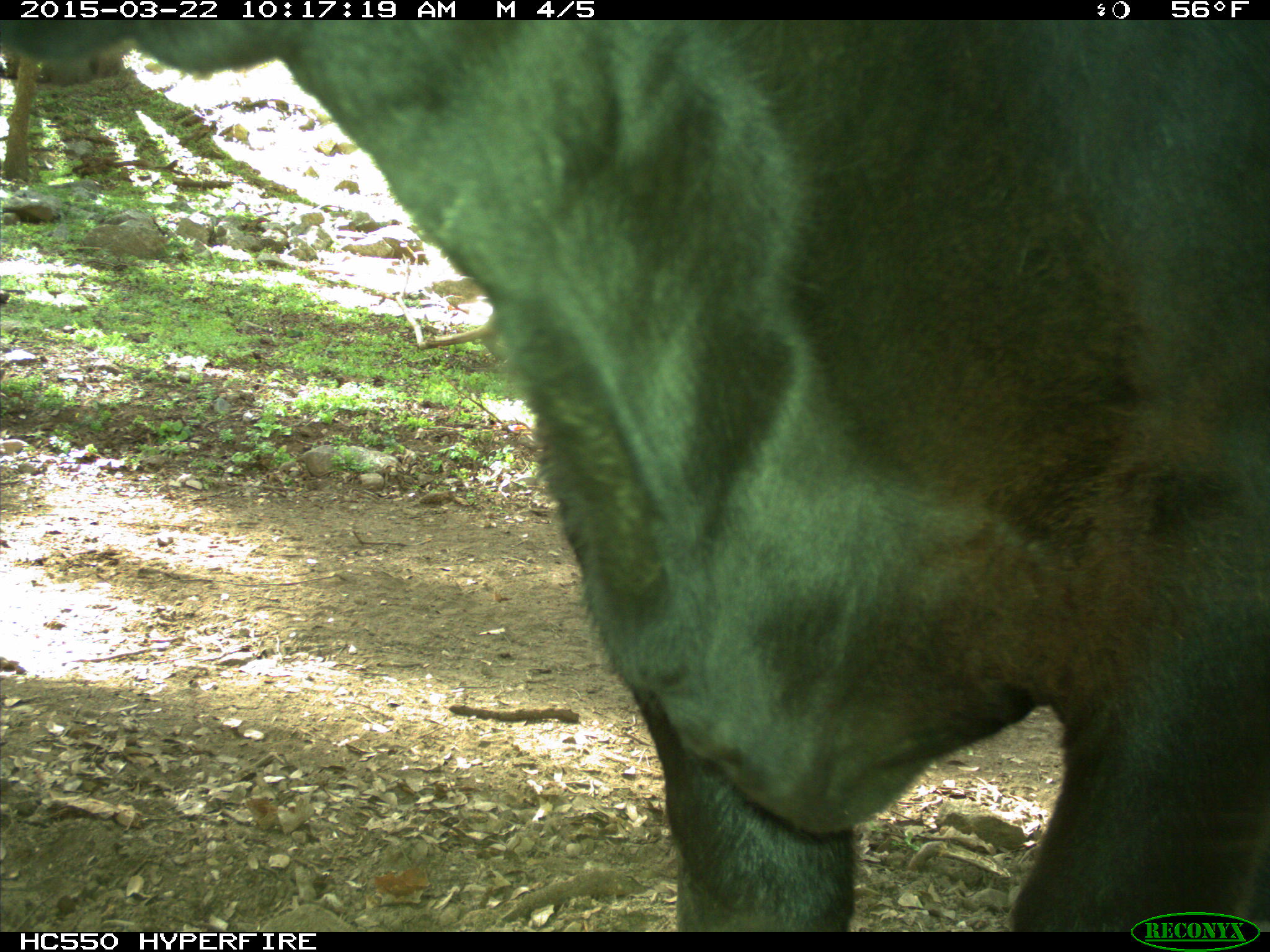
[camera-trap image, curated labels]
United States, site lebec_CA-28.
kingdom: Animalia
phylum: Chordata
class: Mammalia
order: Artiodactyla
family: Bovidae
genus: Bos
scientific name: Bos taurus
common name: domestic cow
Bos taurus (domestic cow).